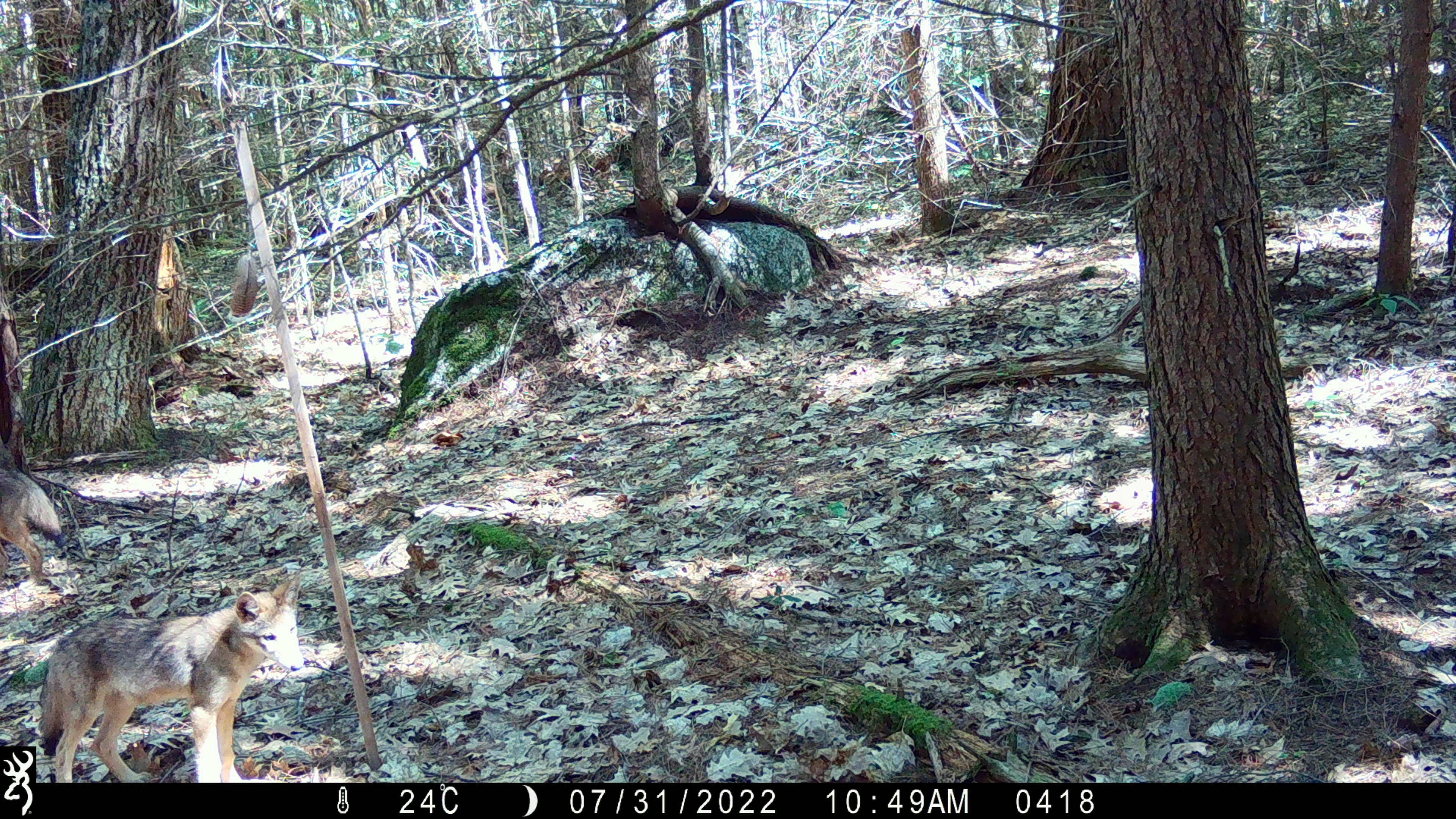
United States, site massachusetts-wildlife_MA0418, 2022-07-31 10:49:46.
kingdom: Animalia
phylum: Chordata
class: Mammalia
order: Carnivora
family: Canidae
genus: Canis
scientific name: Canis latrans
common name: coyote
Coyote (Canis latrans).